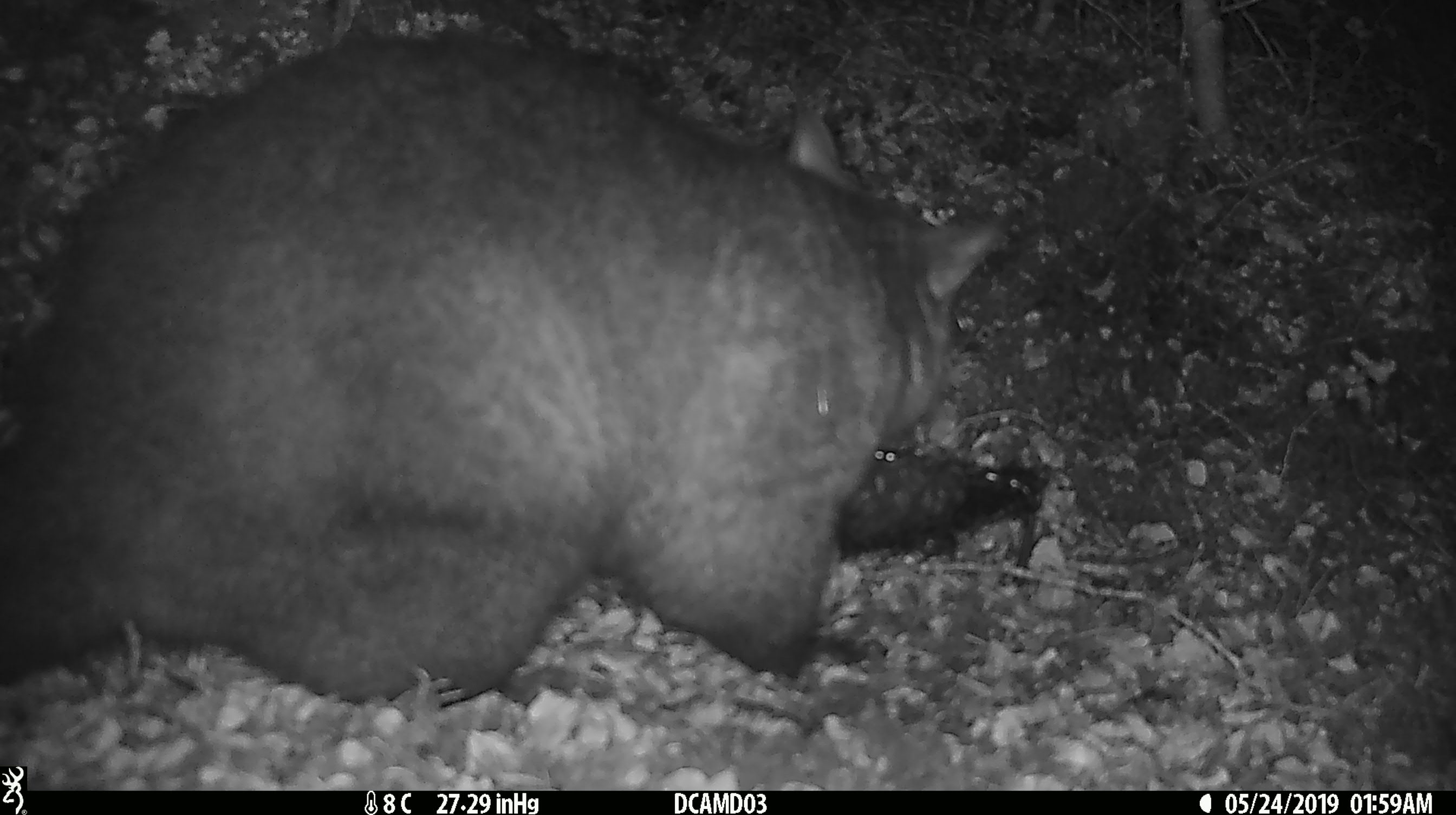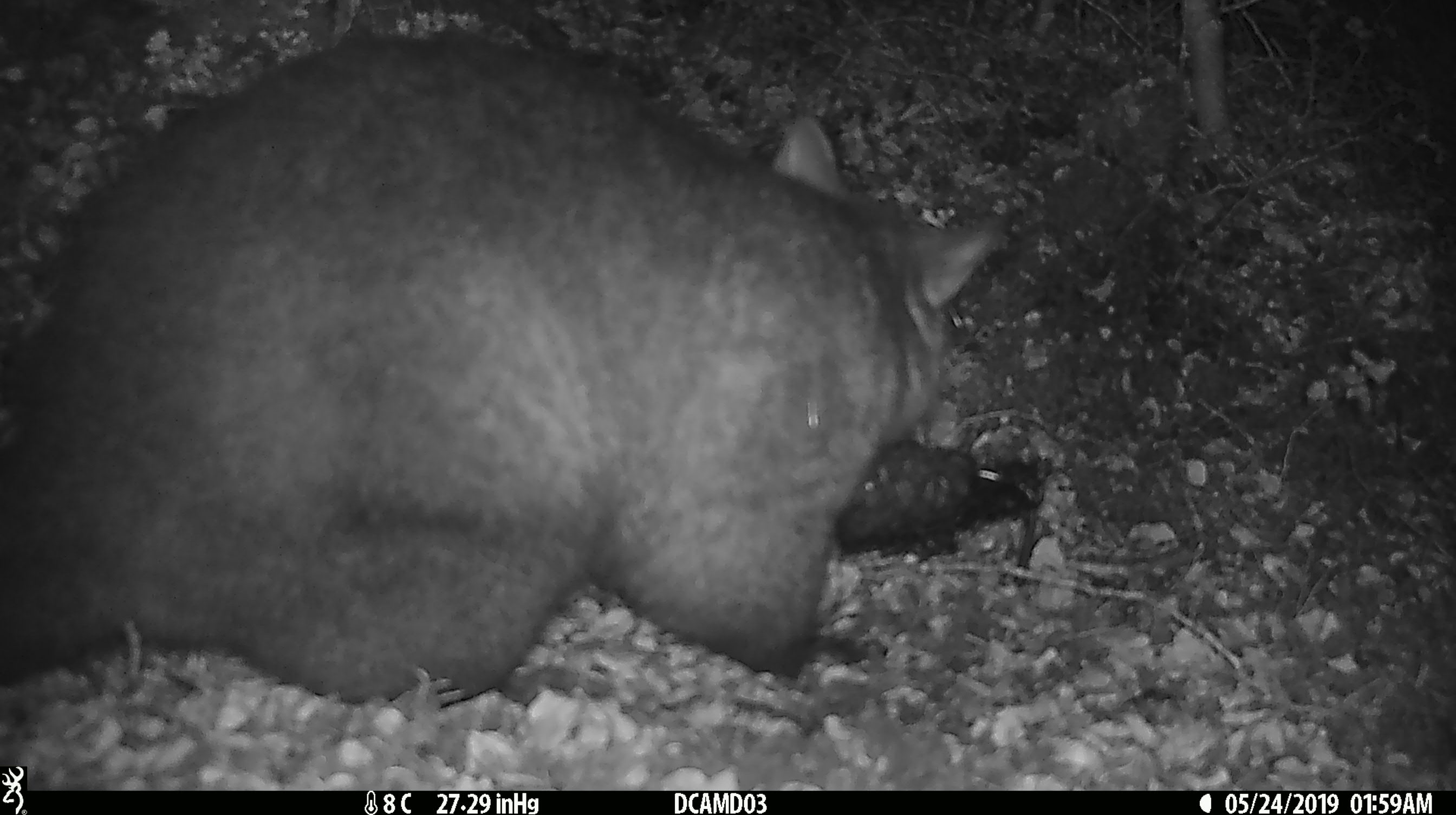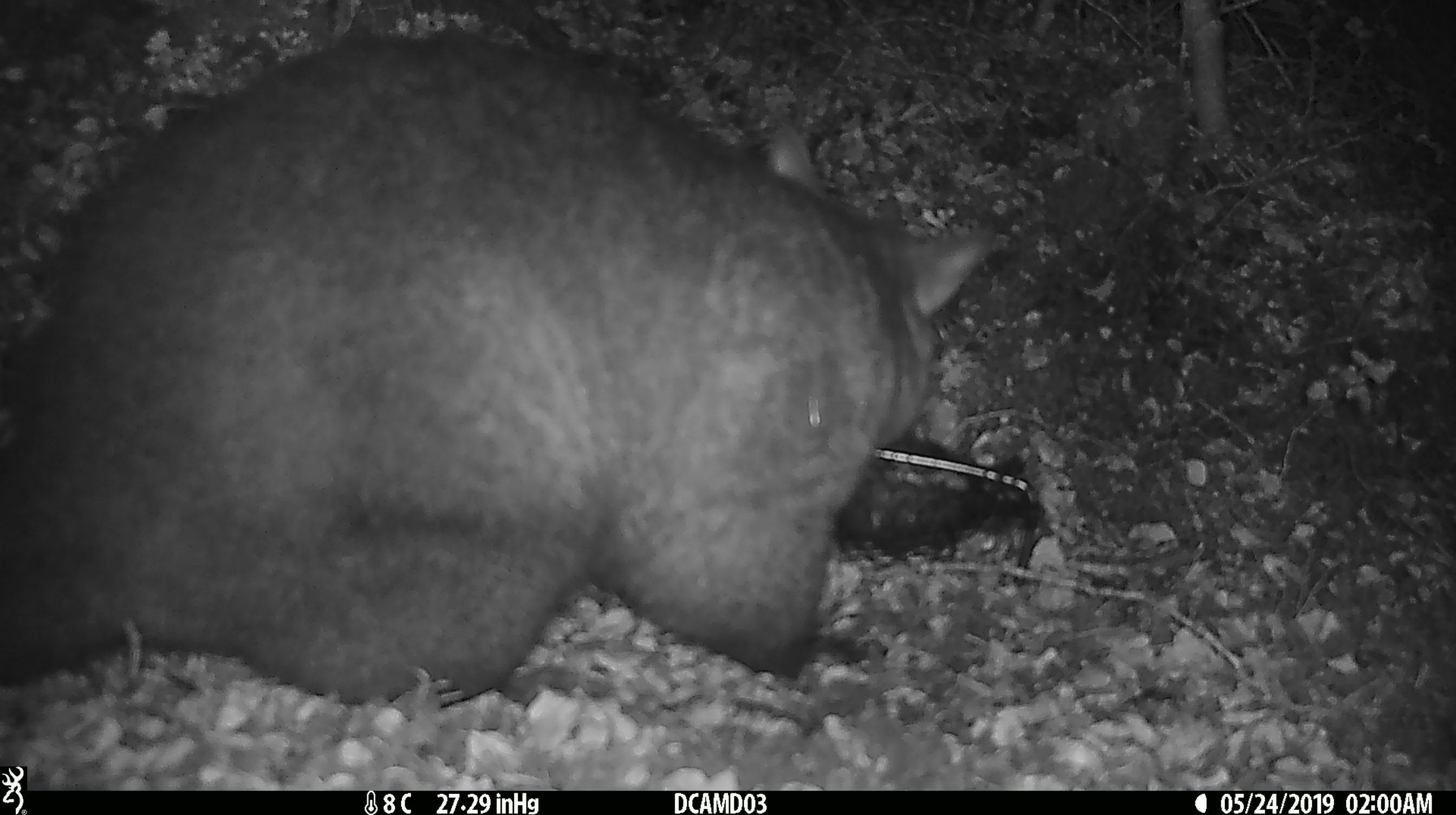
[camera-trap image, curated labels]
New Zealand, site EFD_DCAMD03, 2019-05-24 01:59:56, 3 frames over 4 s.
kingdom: Animalia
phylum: Chordata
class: Mammalia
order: Diprotodontia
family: Phalangeridae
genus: Trichosurus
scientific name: Trichosurus vulpecula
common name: common brushtail possum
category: possum